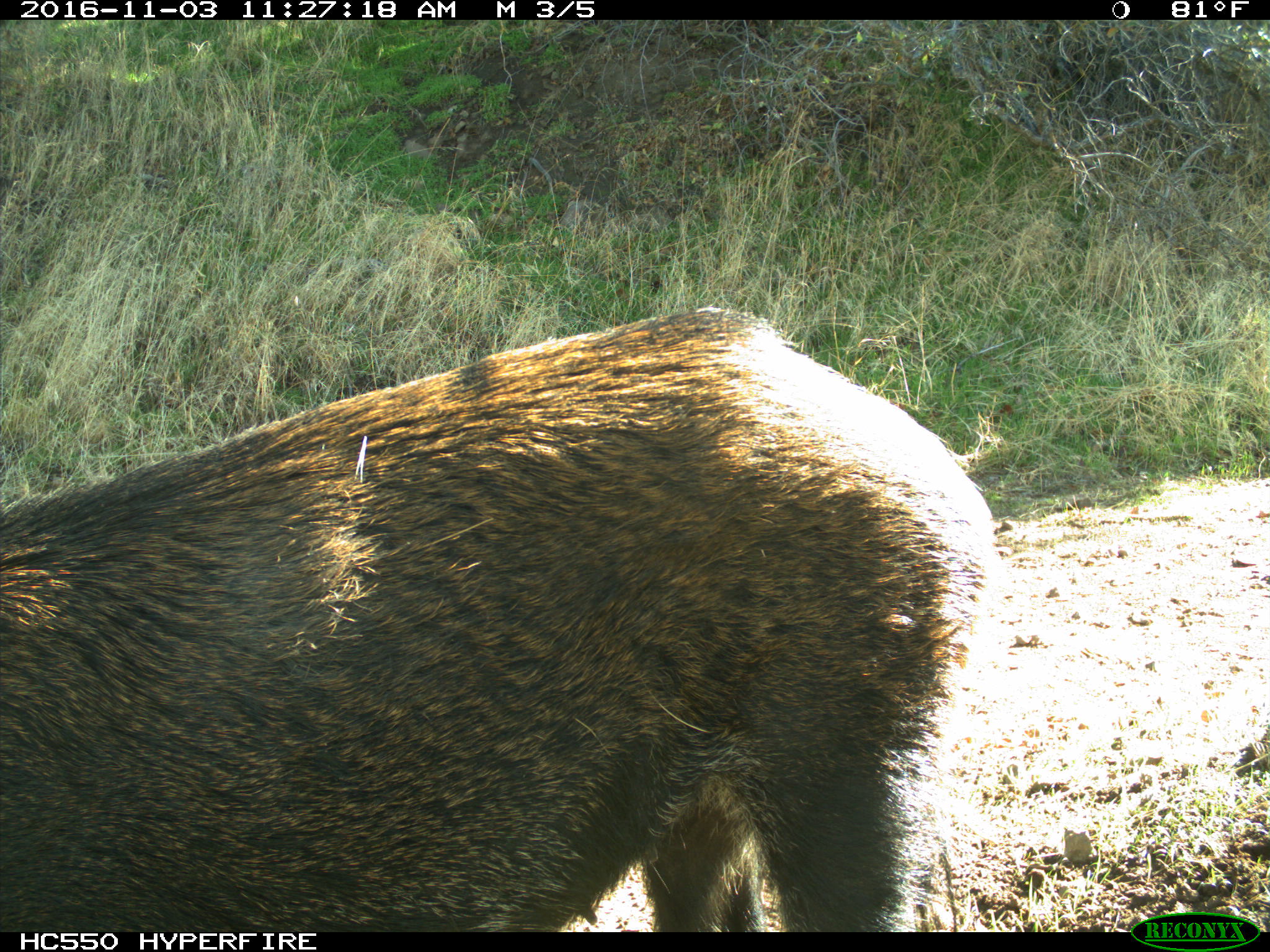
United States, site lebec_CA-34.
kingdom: Animalia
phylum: Chordata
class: Mammalia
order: Artiodactyla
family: Suidae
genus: Sus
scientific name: Sus scrofa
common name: wild boar